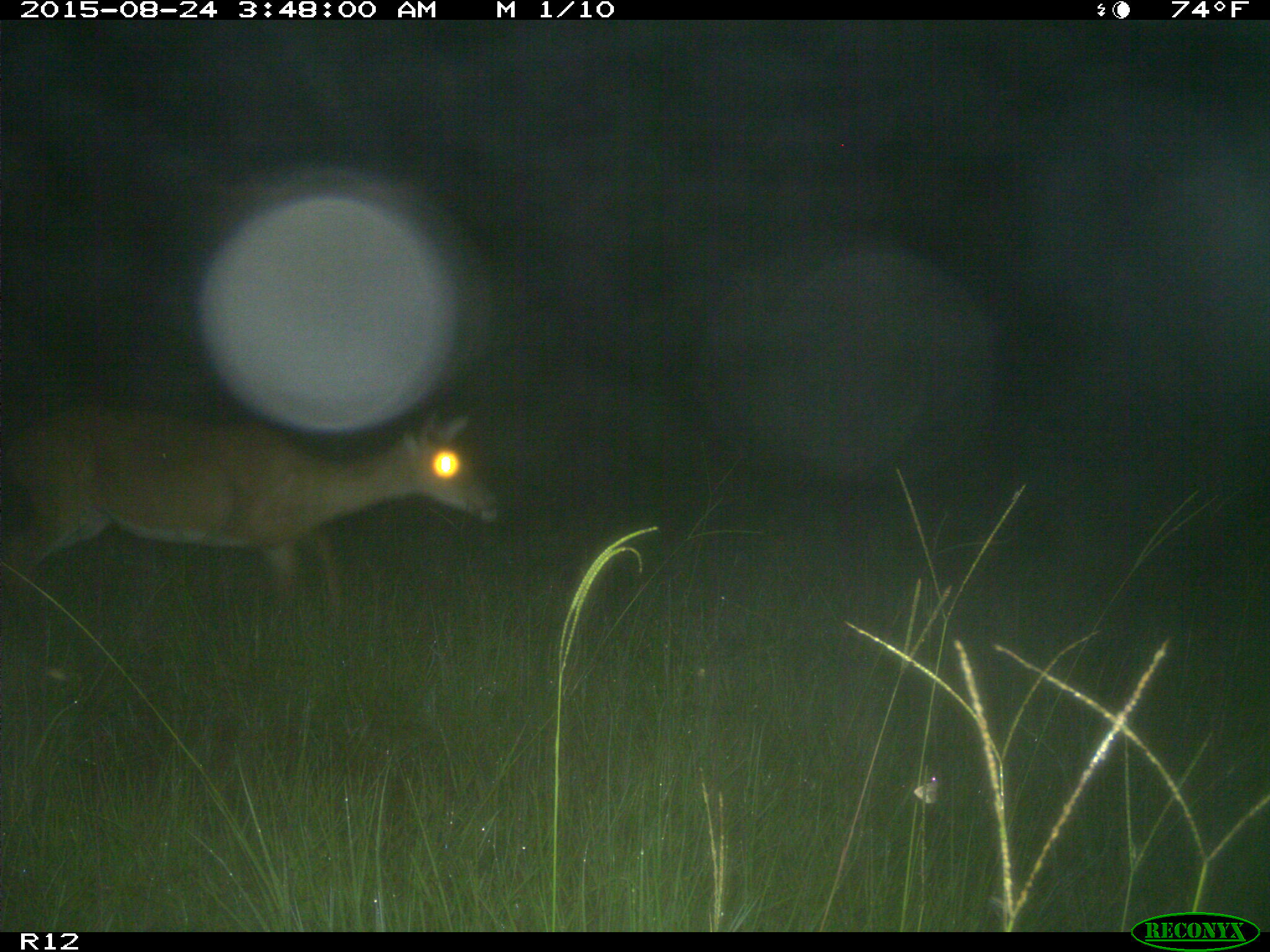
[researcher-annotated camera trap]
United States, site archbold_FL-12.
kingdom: Animalia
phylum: Chordata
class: Mammalia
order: Artiodactyla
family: Cervidae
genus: Odocoileus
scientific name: Odocoileus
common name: deer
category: unidentified deer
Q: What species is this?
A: Unidentified deer (deer) (Odocoileus).